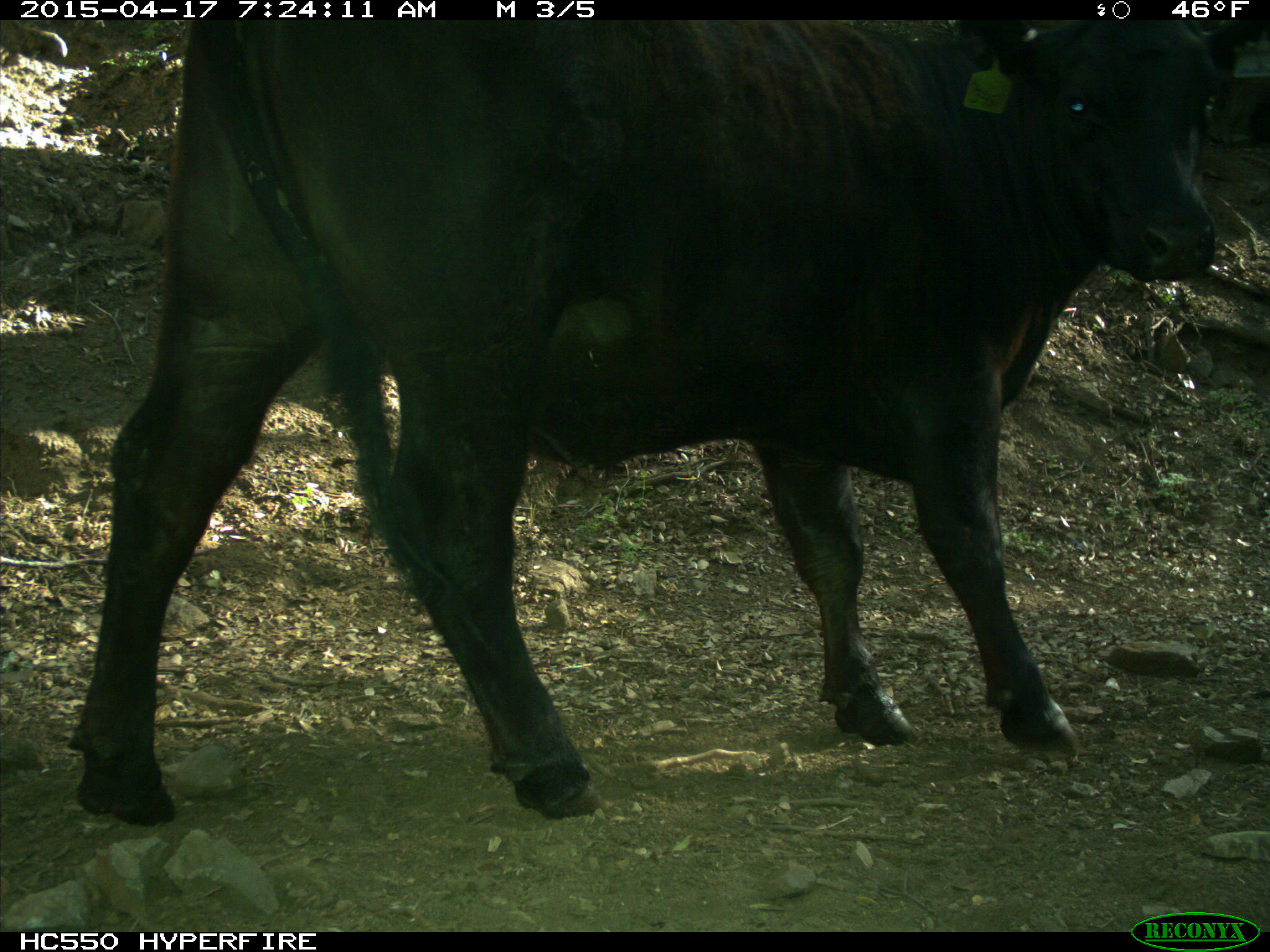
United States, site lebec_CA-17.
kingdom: Animalia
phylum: Chordata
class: Mammalia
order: Artiodactyla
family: Bovidae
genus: Bos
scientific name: Bos taurus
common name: domestic cow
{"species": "Bos taurus (domestic cow)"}